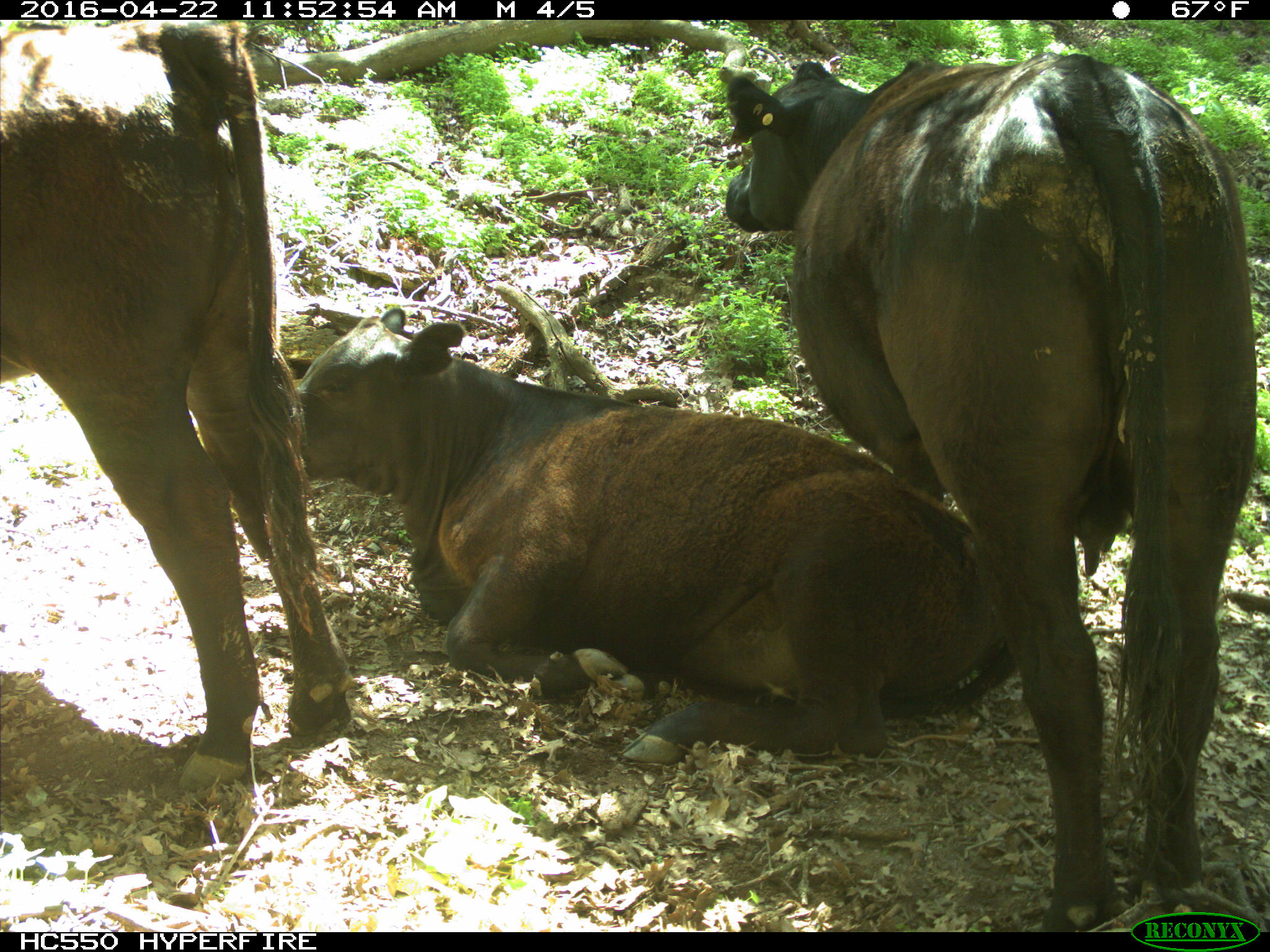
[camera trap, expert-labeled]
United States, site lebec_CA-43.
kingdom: Animalia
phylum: Chordata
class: Mammalia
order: Artiodactyla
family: Bovidae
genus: Bos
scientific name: Bos taurus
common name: domestic cow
Bos taurus (domestic cow).